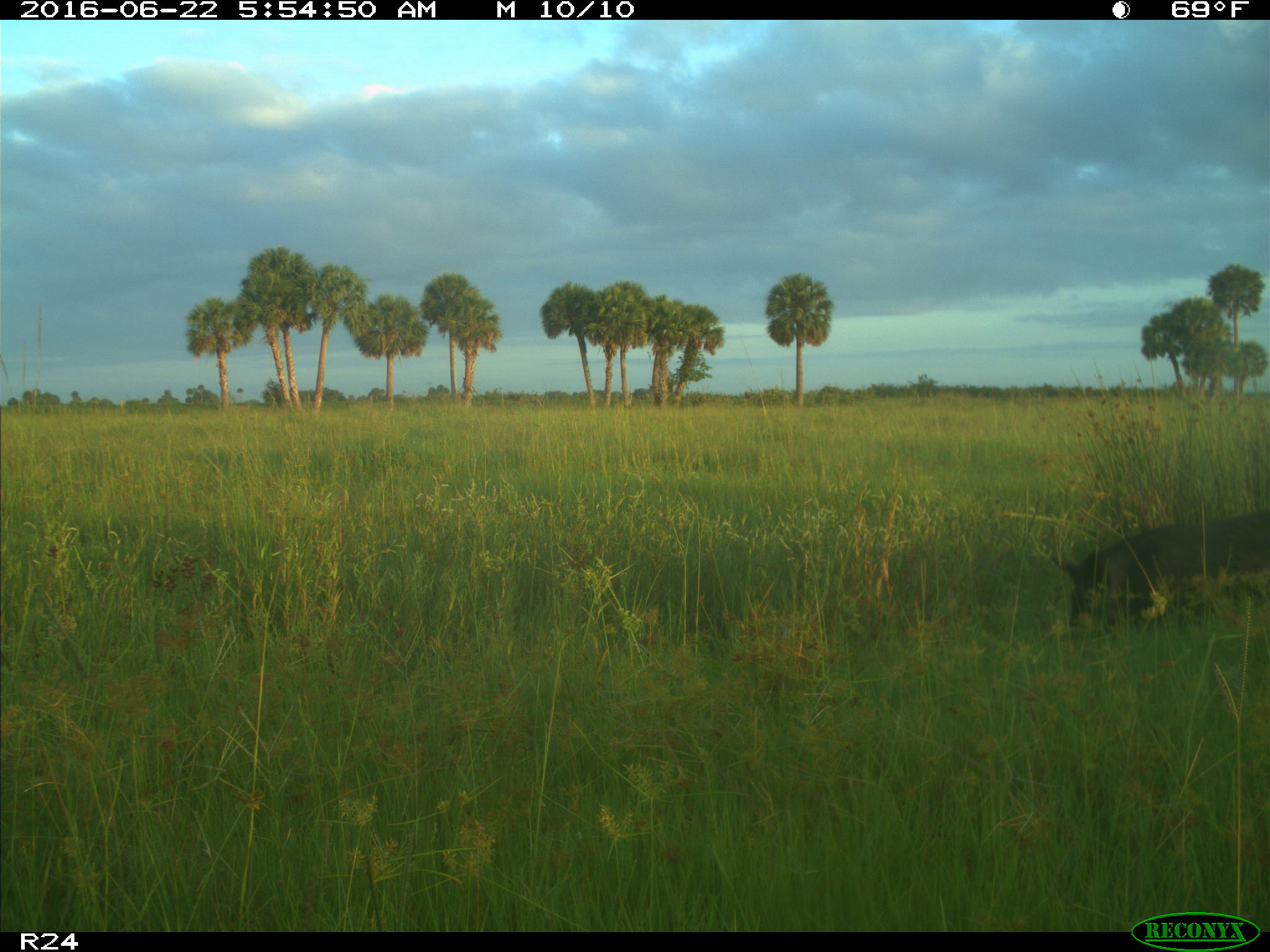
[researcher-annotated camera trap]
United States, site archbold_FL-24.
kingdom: Animalia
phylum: Chordata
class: Mammalia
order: Artiodactyla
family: Suidae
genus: Sus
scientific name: Sus scrofa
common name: wild boar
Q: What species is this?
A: Sus scrofa (wild boar).